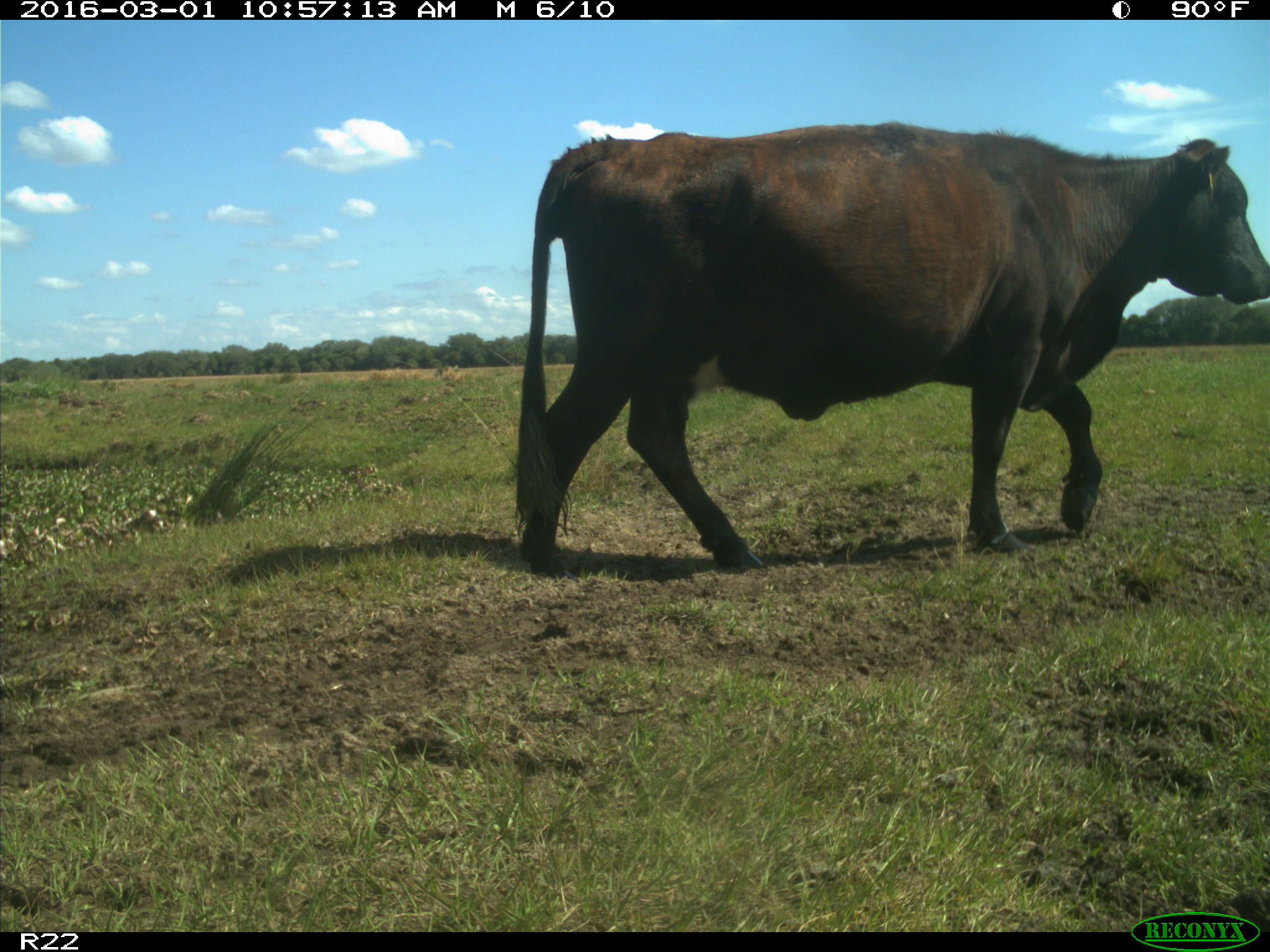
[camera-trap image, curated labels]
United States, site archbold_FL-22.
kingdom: Animalia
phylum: Chordata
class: Mammalia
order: Artiodactyla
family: Bovidae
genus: Bos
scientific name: Bos taurus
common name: domestic cow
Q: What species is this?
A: Bos taurus (domestic cow).